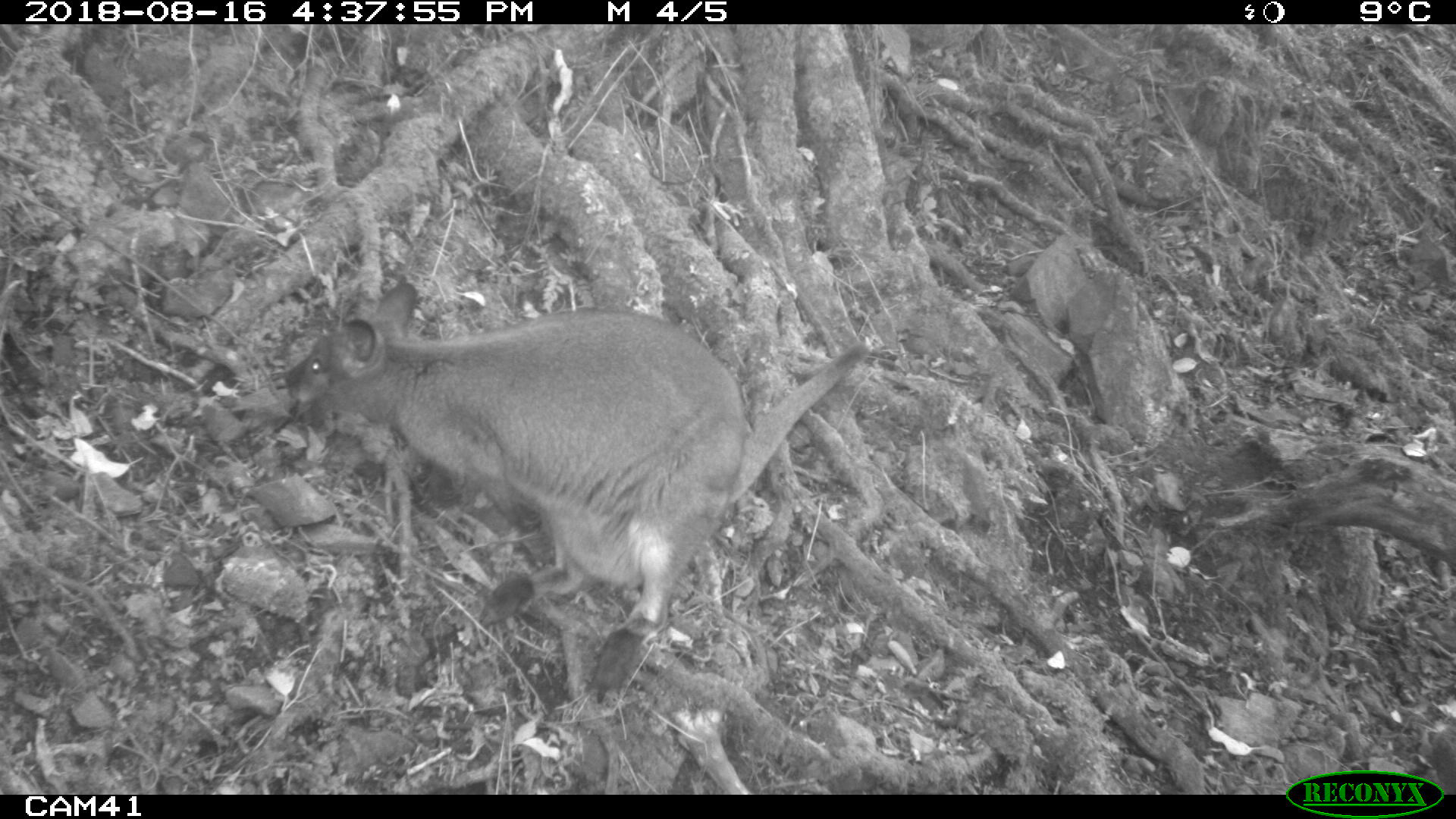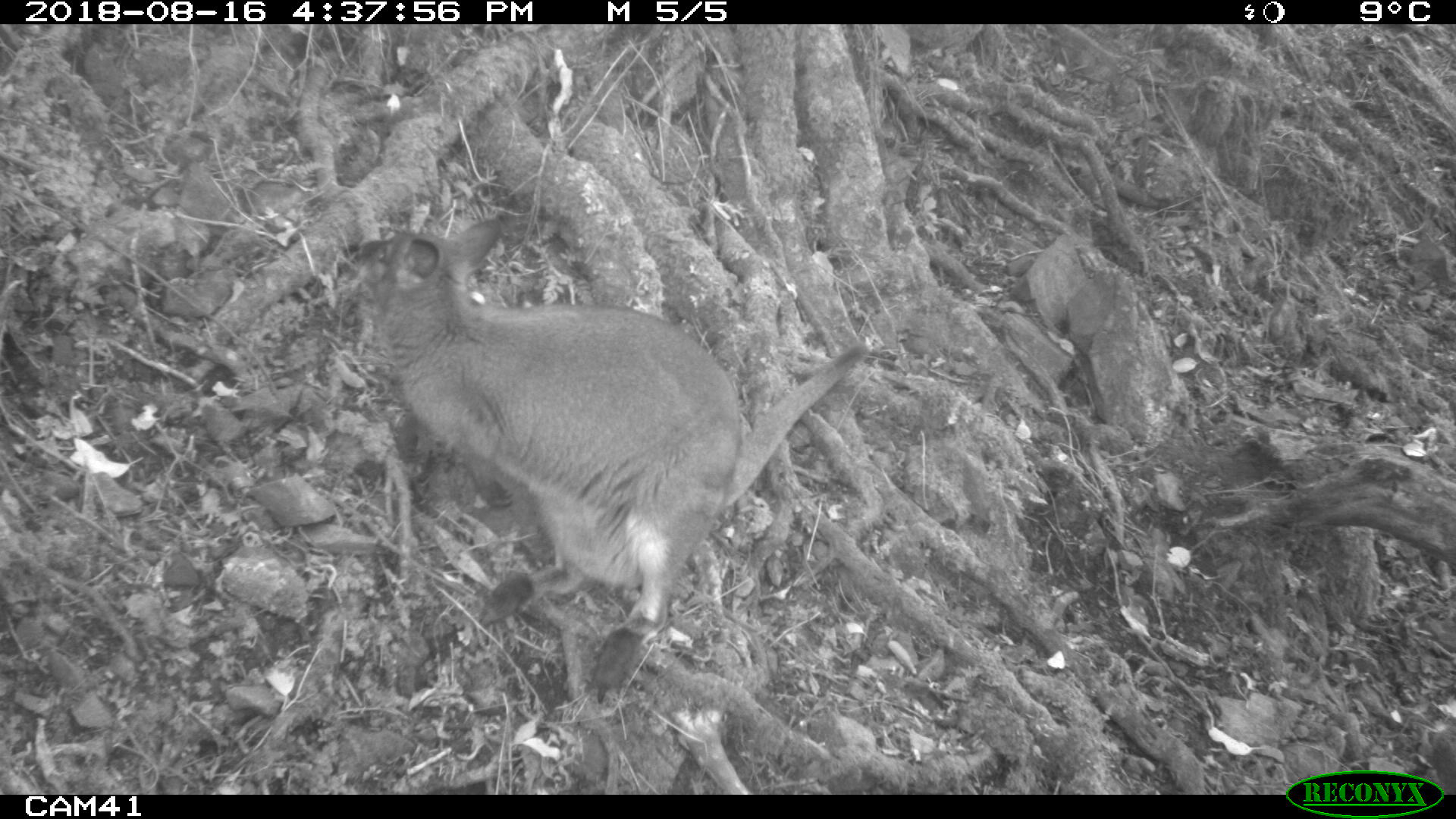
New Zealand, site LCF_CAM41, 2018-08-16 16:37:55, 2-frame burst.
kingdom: Animalia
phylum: Chordata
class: Mammalia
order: Diprotodontia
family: Macropodidae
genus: Notamacropus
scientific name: Notamacropus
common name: wallaby